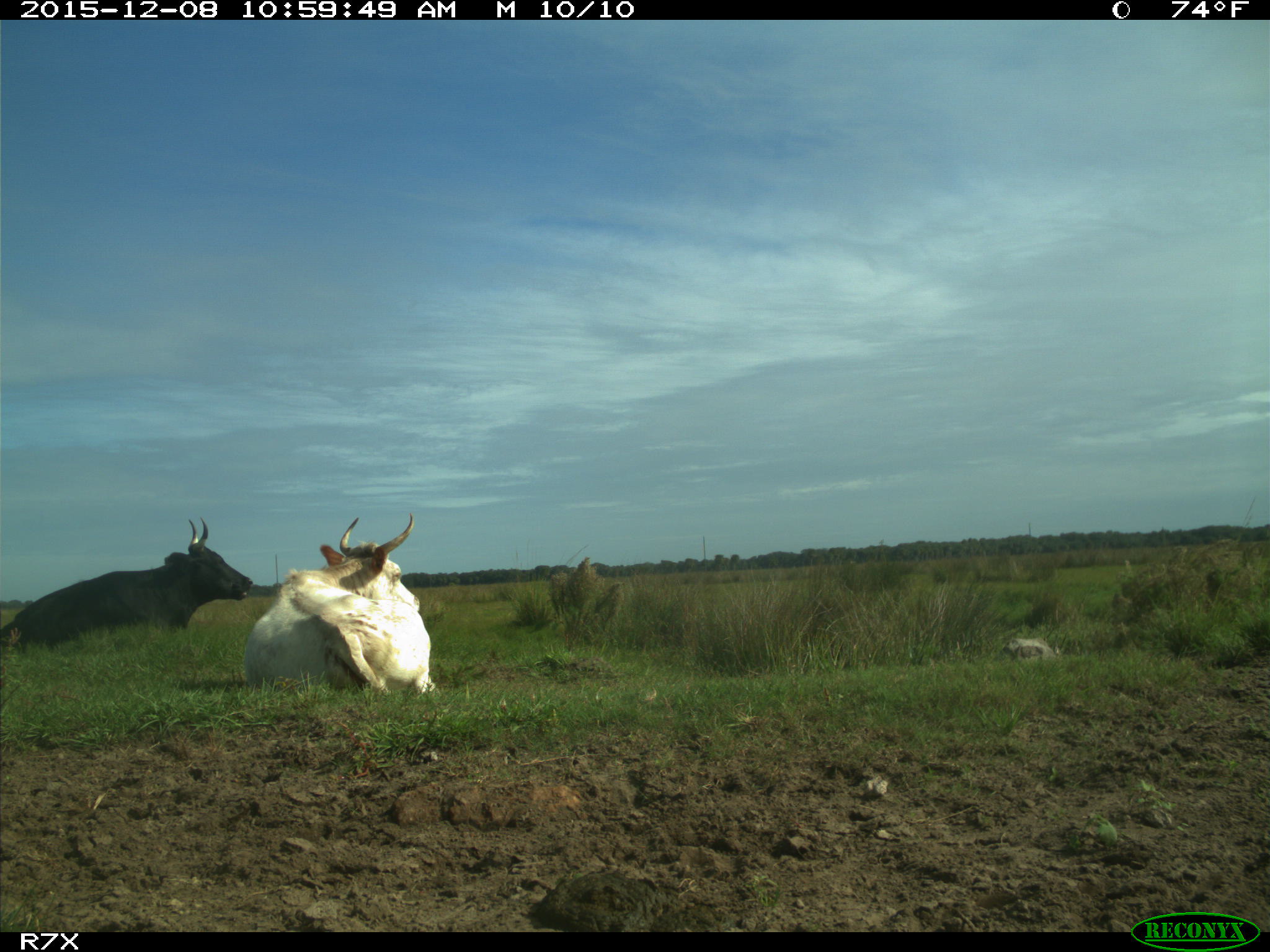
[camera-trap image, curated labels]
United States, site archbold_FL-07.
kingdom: Animalia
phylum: Chordata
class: Mammalia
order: Artiodactyla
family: Bovidae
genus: Bos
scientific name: Bos taurus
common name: domestic cow